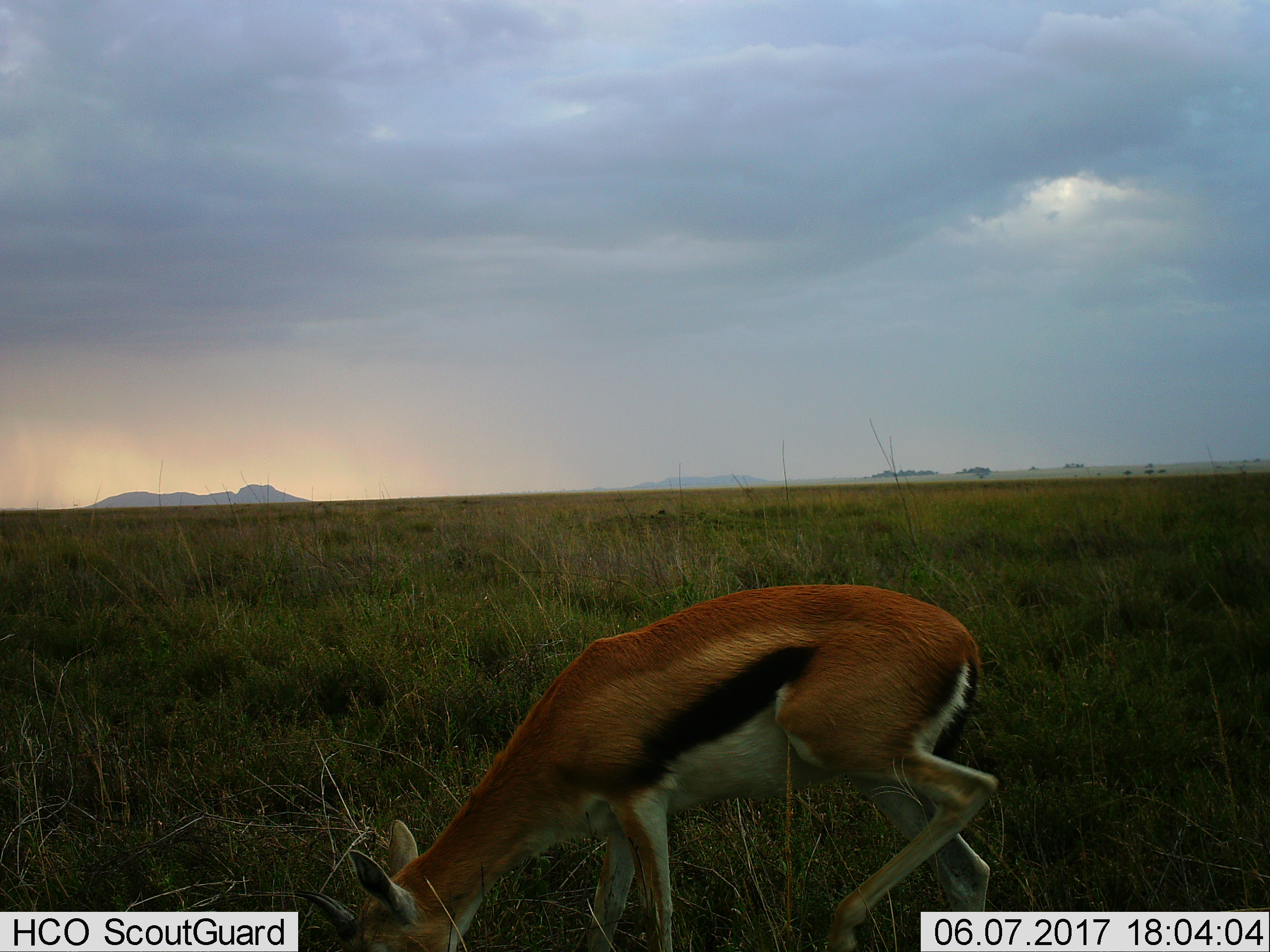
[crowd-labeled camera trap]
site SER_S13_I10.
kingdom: Animalia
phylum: Chordata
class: Mammalia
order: Artiodactyla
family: Bovidae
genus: Eudorcas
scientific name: Eudorcas thomsonii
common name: thomson's gazelle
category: gazellethomsons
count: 1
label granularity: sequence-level